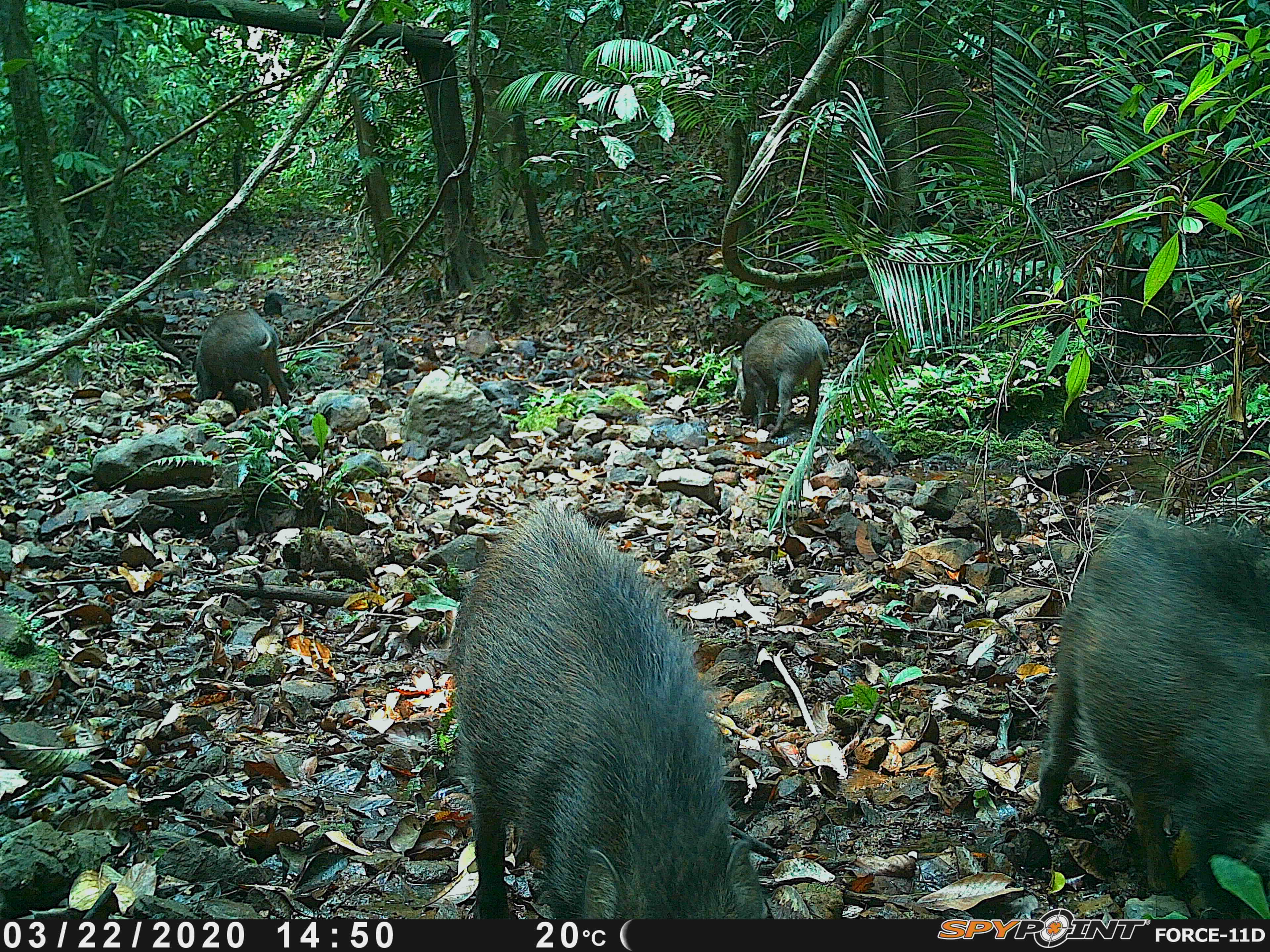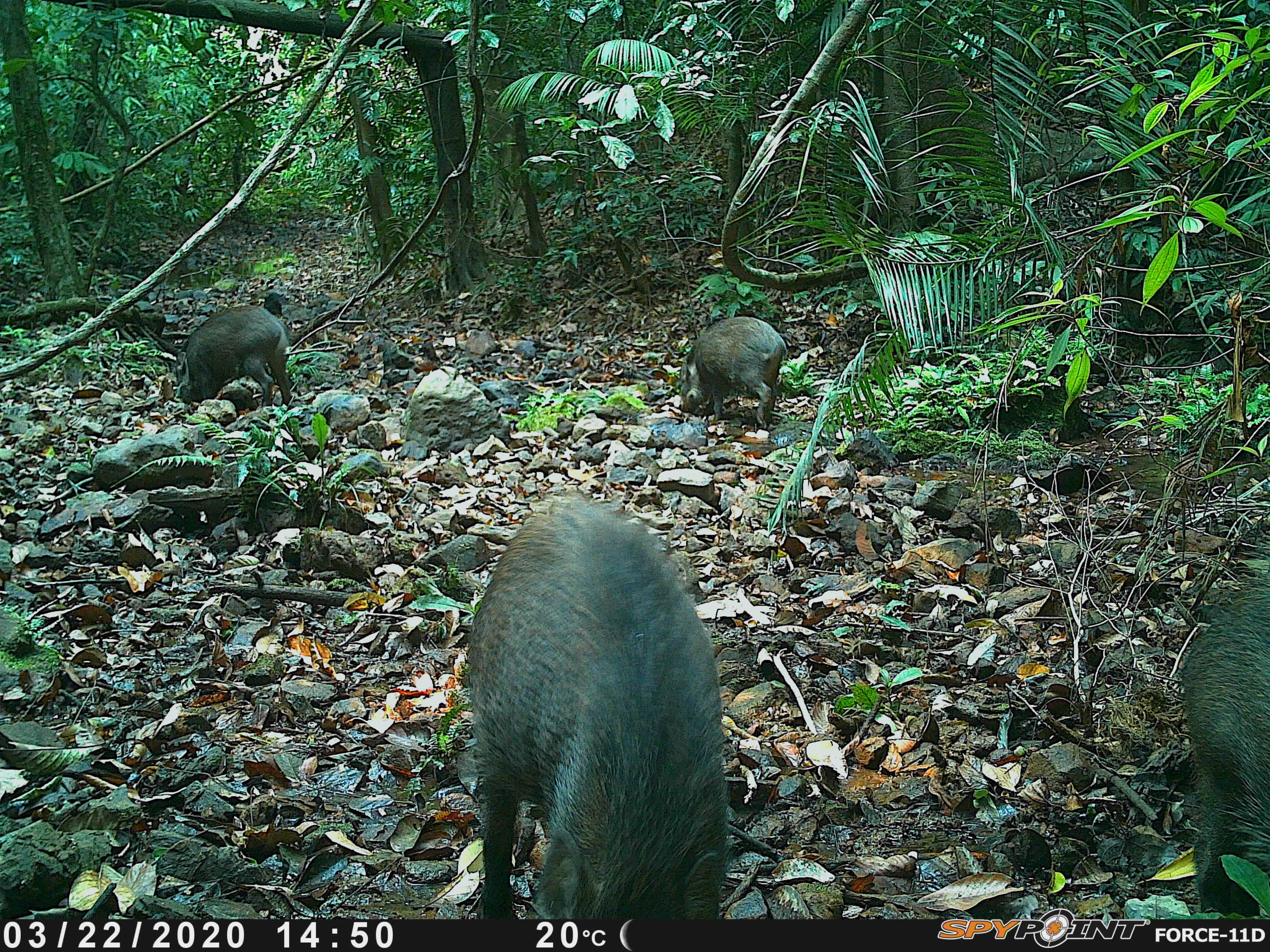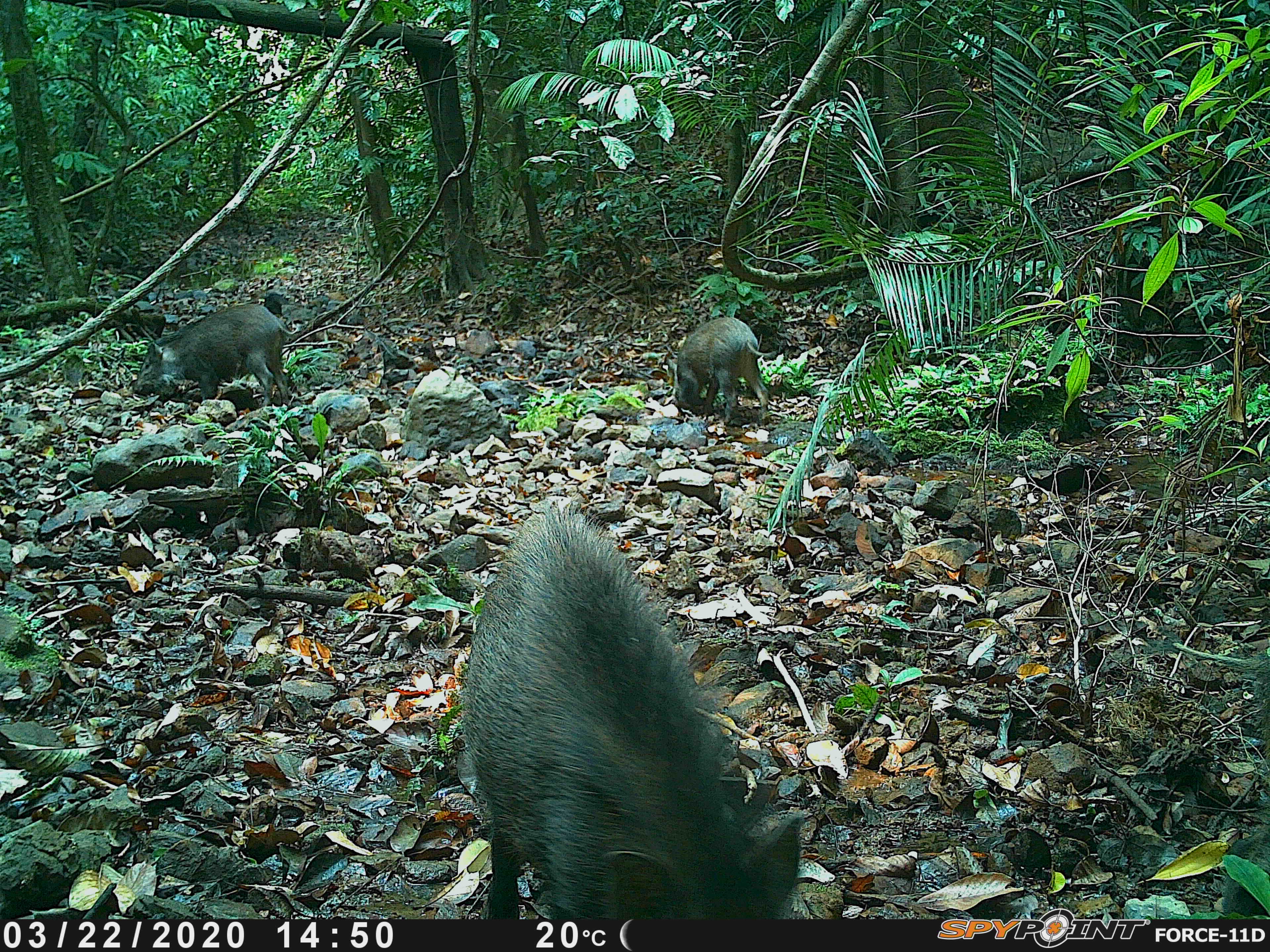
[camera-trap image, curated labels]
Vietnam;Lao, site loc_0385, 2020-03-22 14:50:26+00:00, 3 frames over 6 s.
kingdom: Animalia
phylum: Chordata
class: Mammalia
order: Artiodactyla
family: Suidae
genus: Sus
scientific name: Sus scrofa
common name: eurasian wild pig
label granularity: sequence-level